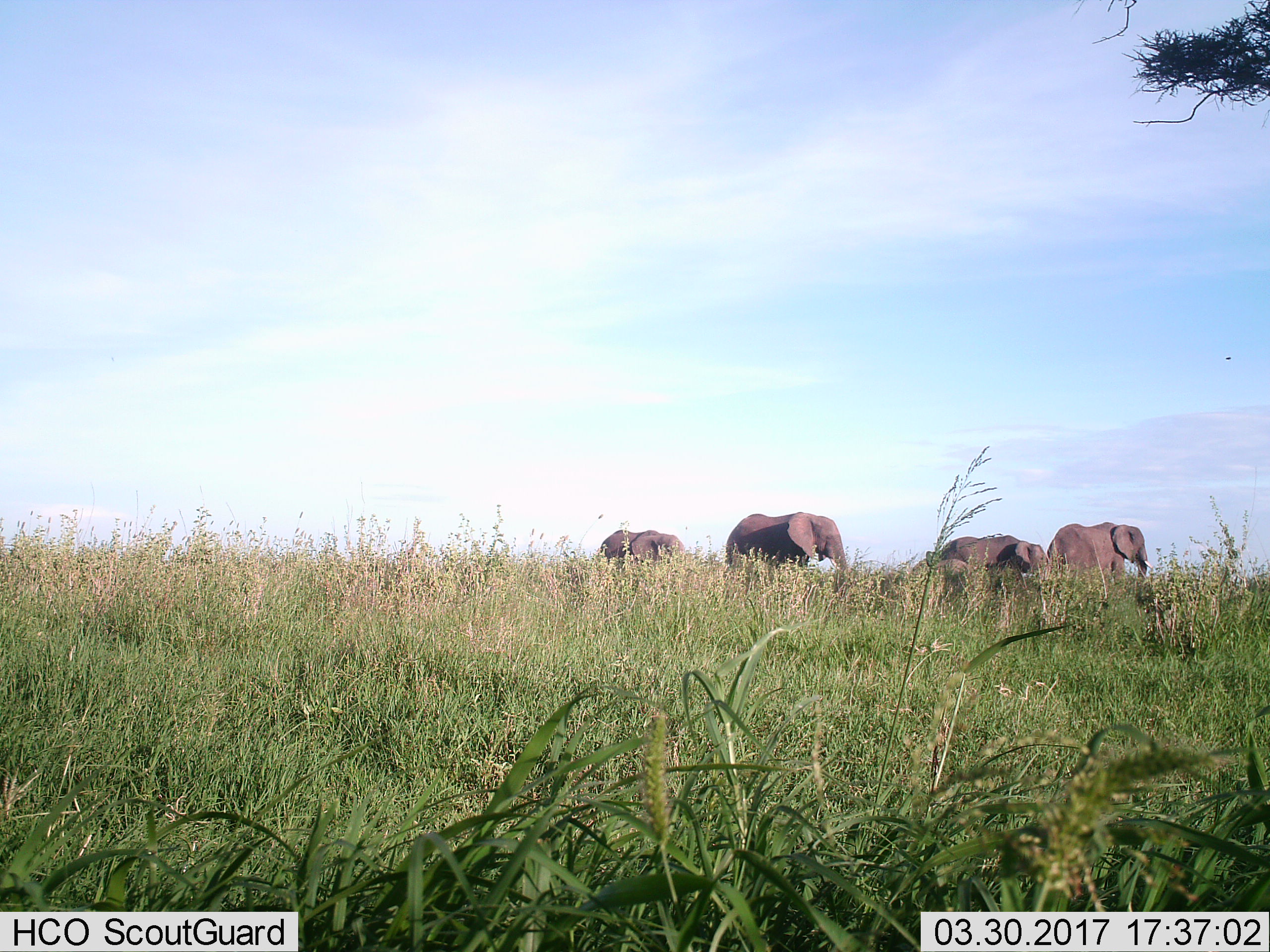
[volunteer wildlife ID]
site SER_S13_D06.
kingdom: Animalia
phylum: Chordata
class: Mammalia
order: Proboscidea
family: Elephantidae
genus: Loxodonta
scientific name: Loxodonta africana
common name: african bush elephant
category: elephant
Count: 4.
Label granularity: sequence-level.